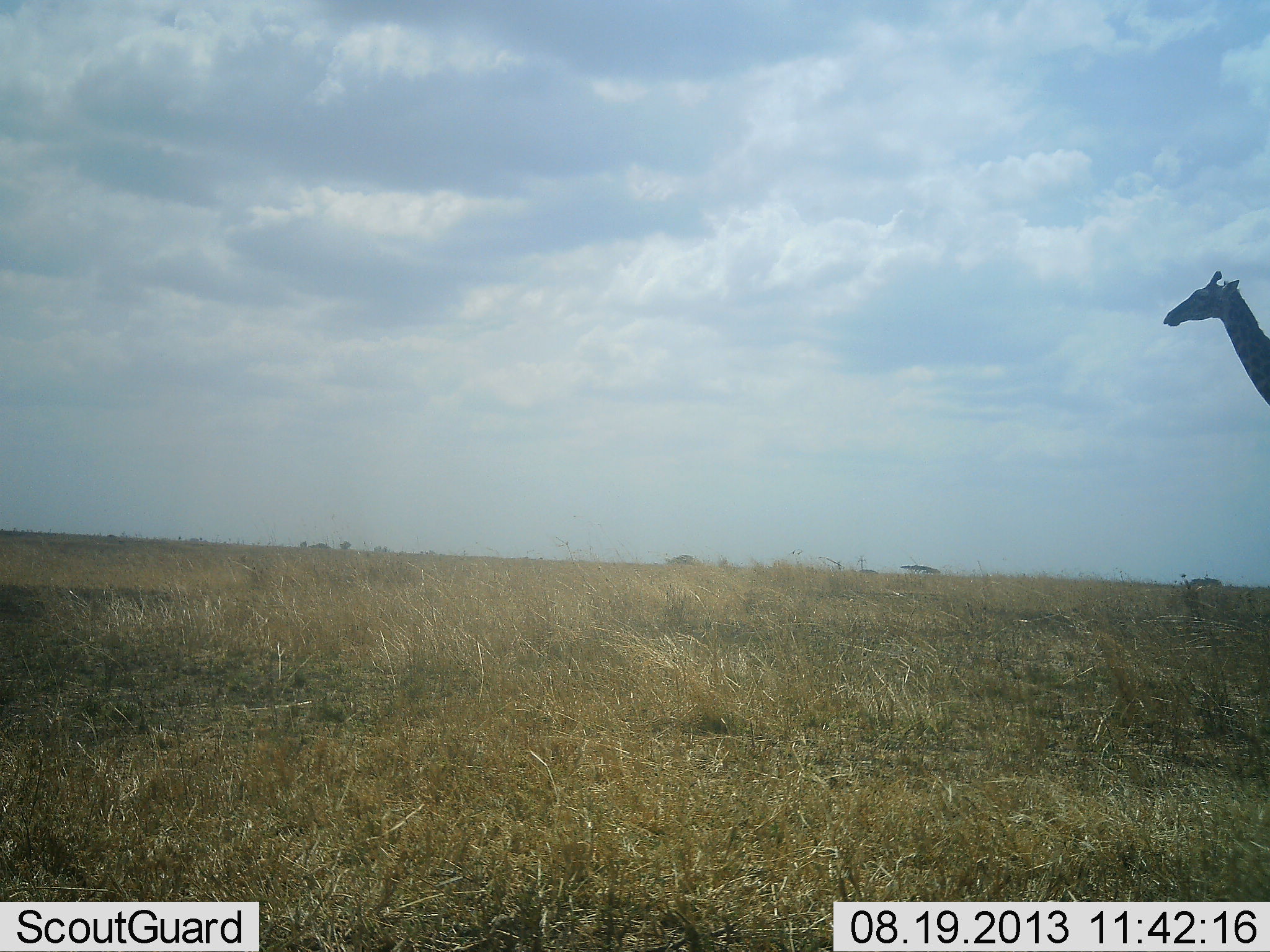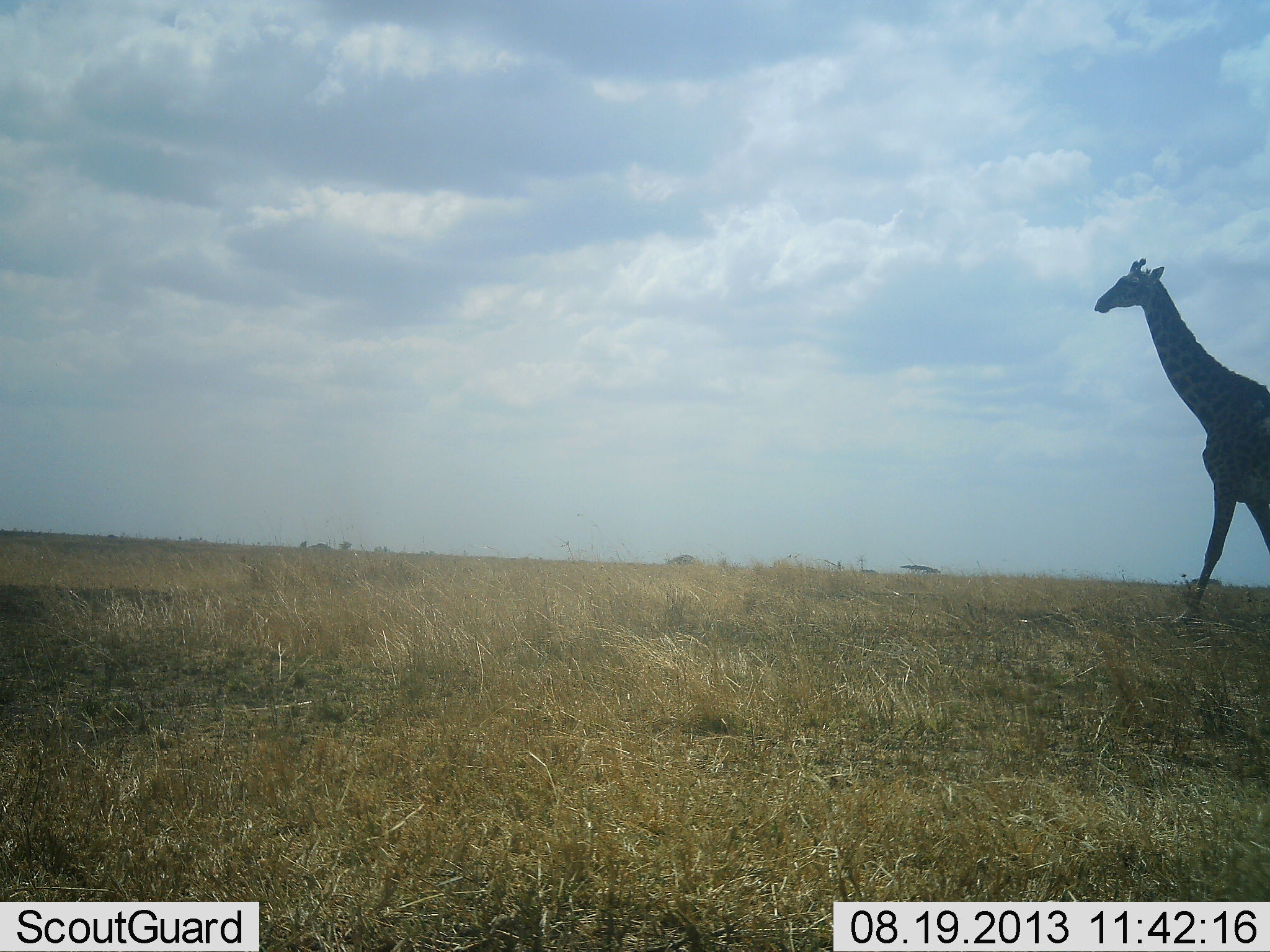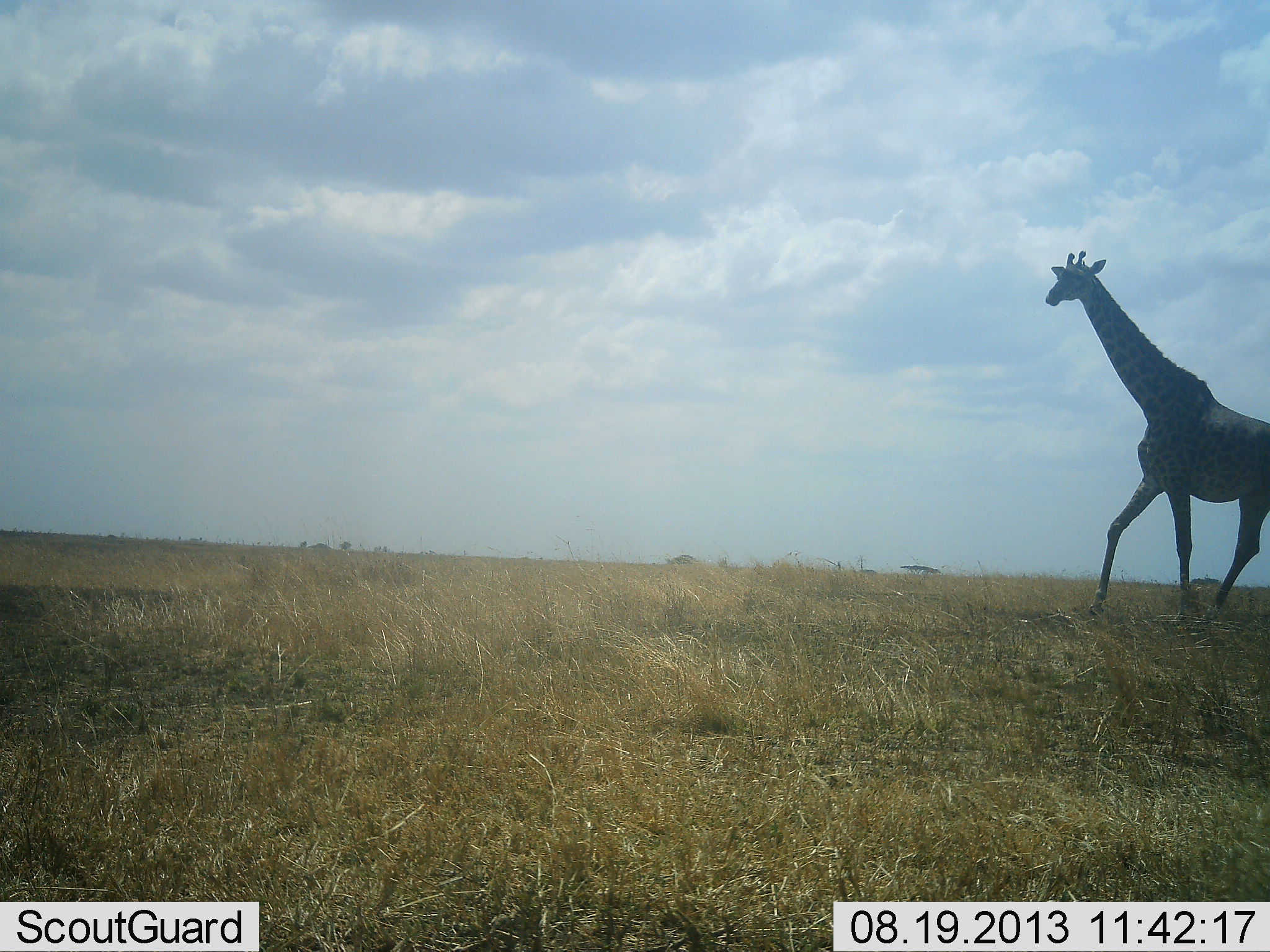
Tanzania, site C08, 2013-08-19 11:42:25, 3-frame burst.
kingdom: Animalia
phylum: Chordata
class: Mammalia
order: Artiodactyla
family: Giraffidae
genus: Giraffa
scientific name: Giraffa camelopardalis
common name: giraffe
Giraffe (Giraffa camelopardalis), count 1. Behavior (volunteer vote fractions): standing 0%, resting 0%, moving 100%, interacting 0%. Young present (vote fraction): 0%. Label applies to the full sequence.